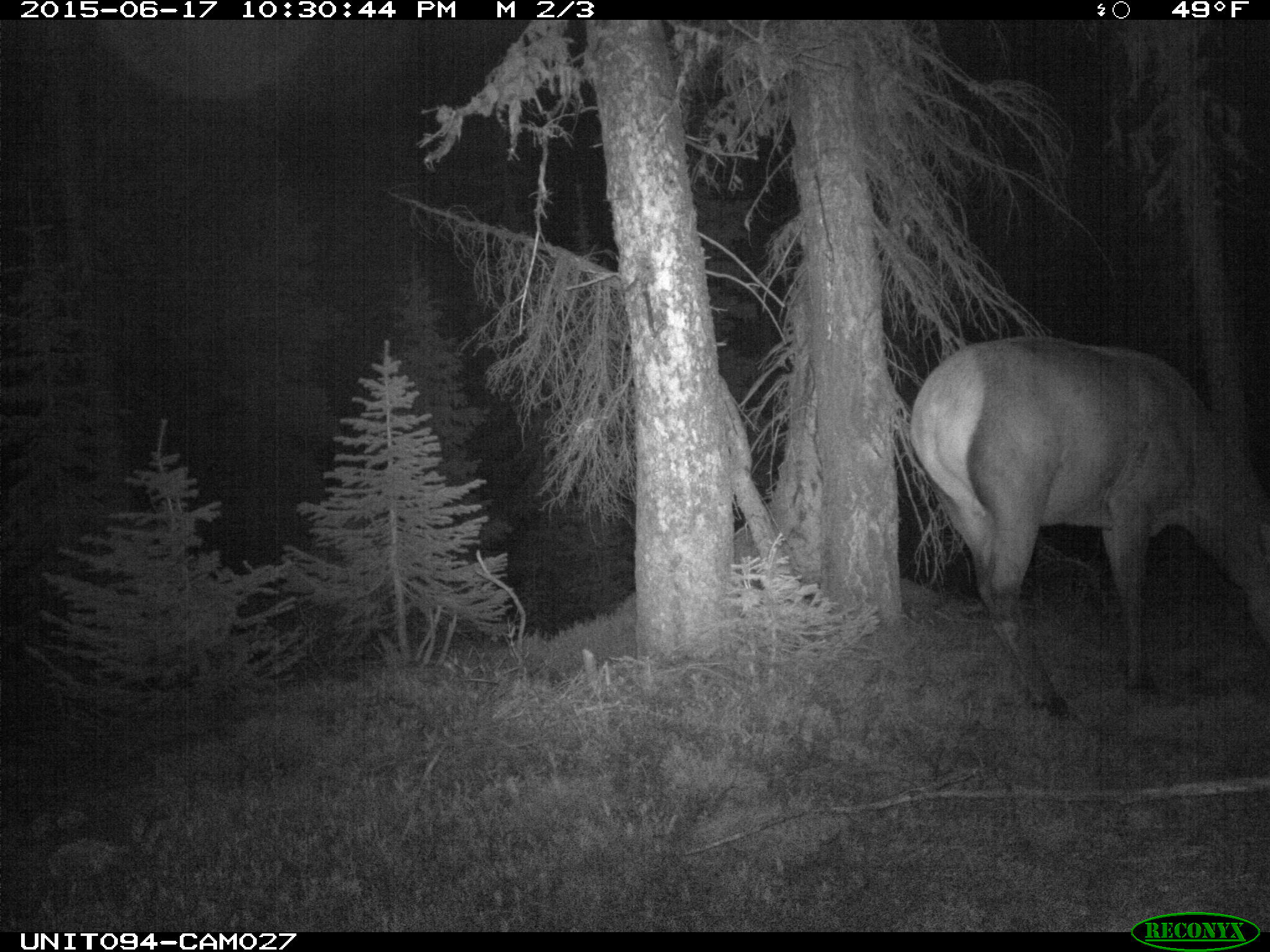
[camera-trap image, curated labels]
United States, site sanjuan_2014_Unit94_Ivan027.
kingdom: Animalia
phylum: Chordata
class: Mammalia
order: Artiodactyla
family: Cervidae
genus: Cervus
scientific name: Cervus elaphus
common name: red deer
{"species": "Cervus elaphus (red deer)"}